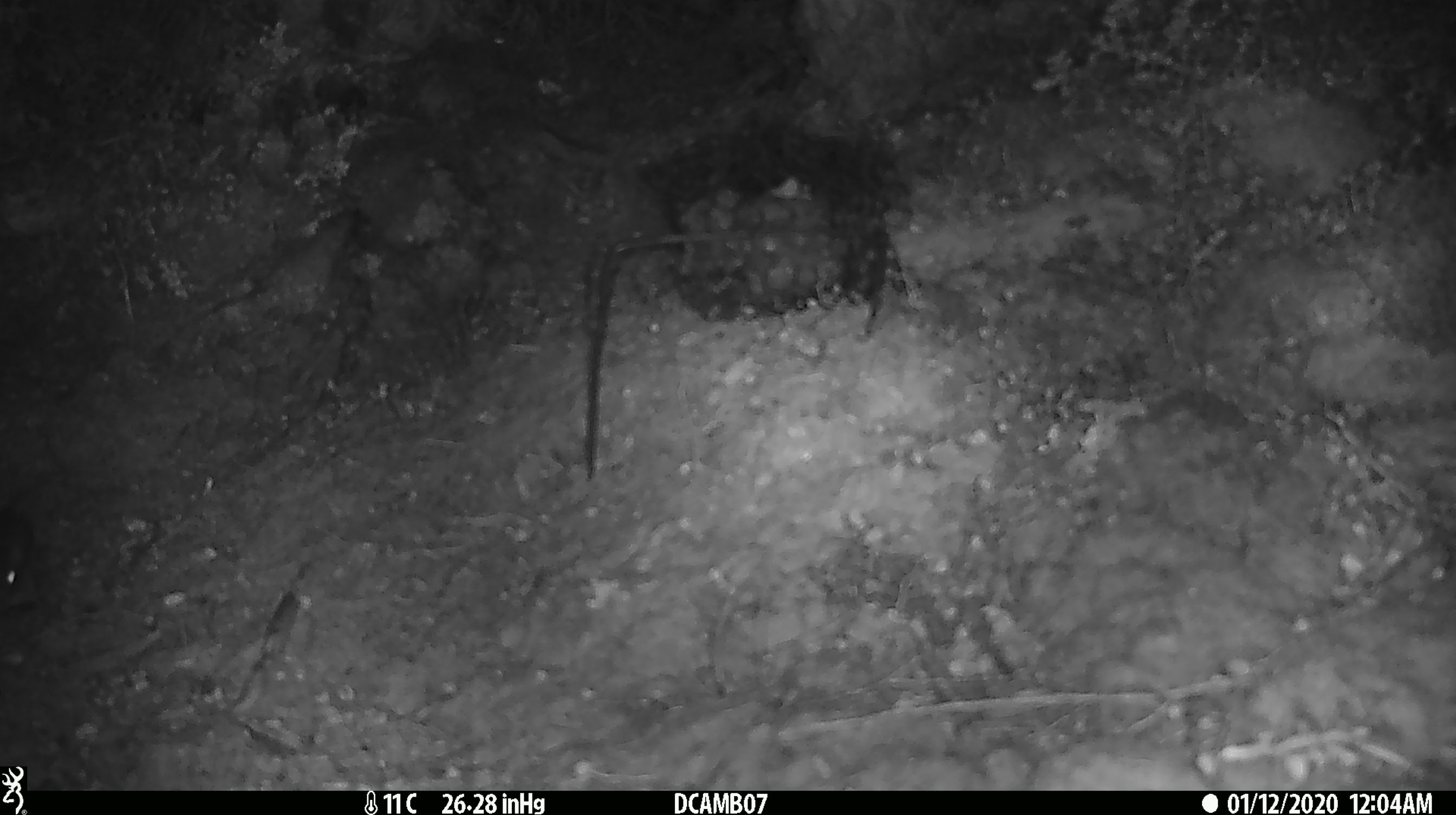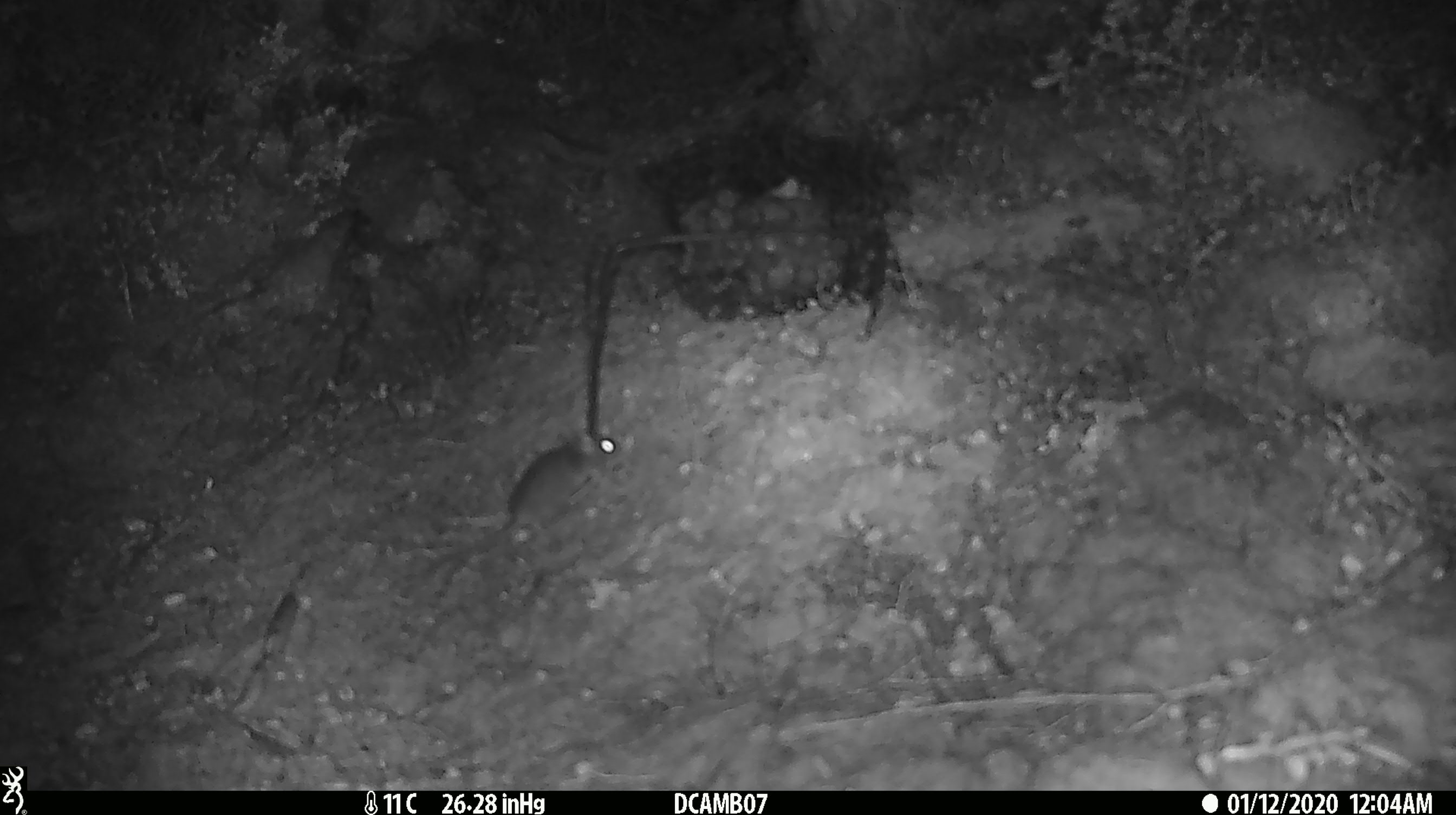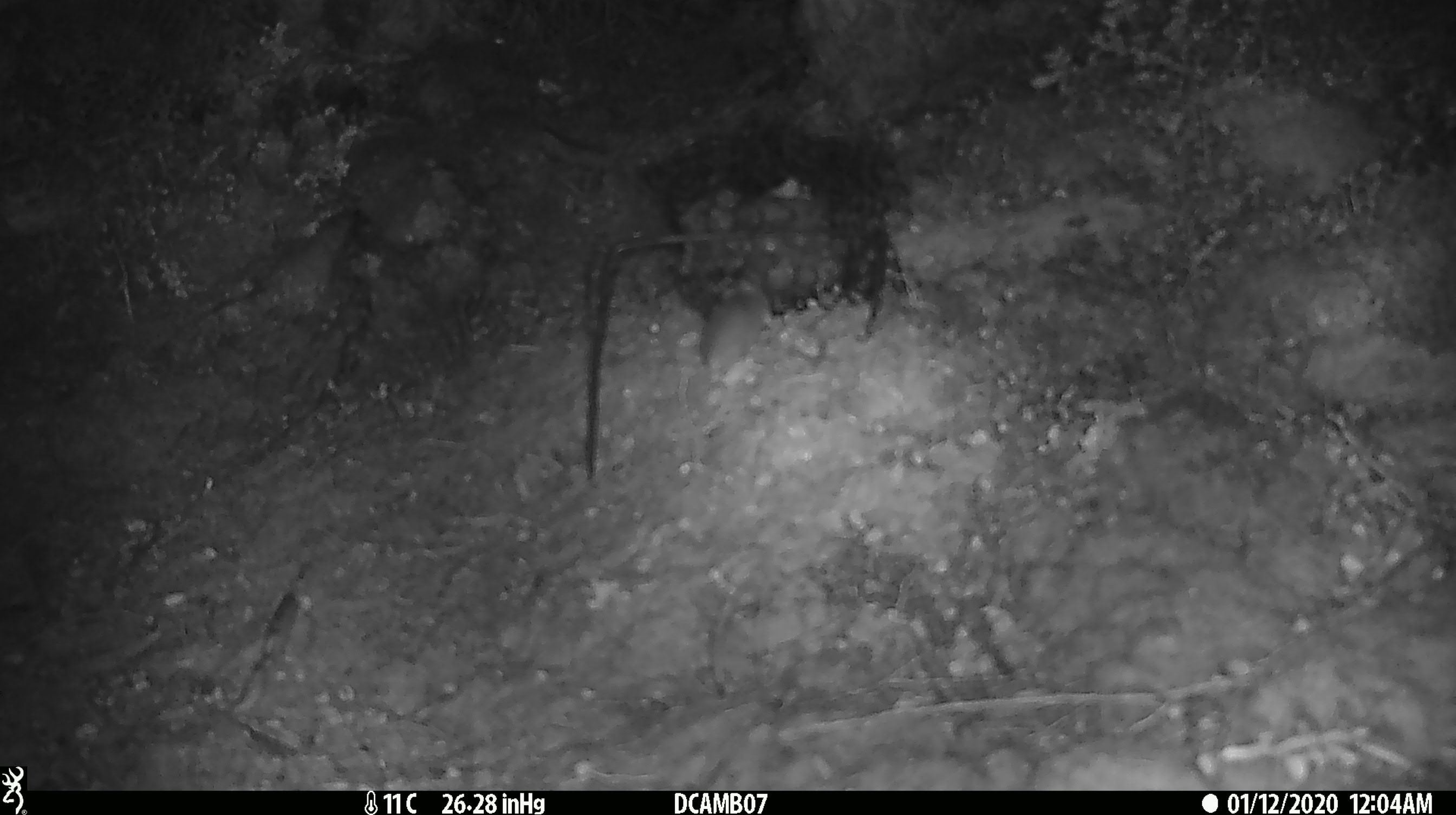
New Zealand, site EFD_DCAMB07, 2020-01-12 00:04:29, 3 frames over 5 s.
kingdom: Animalia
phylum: Chordata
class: Mammalia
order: Rodentia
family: Muridae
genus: Mus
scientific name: Mus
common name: mouse